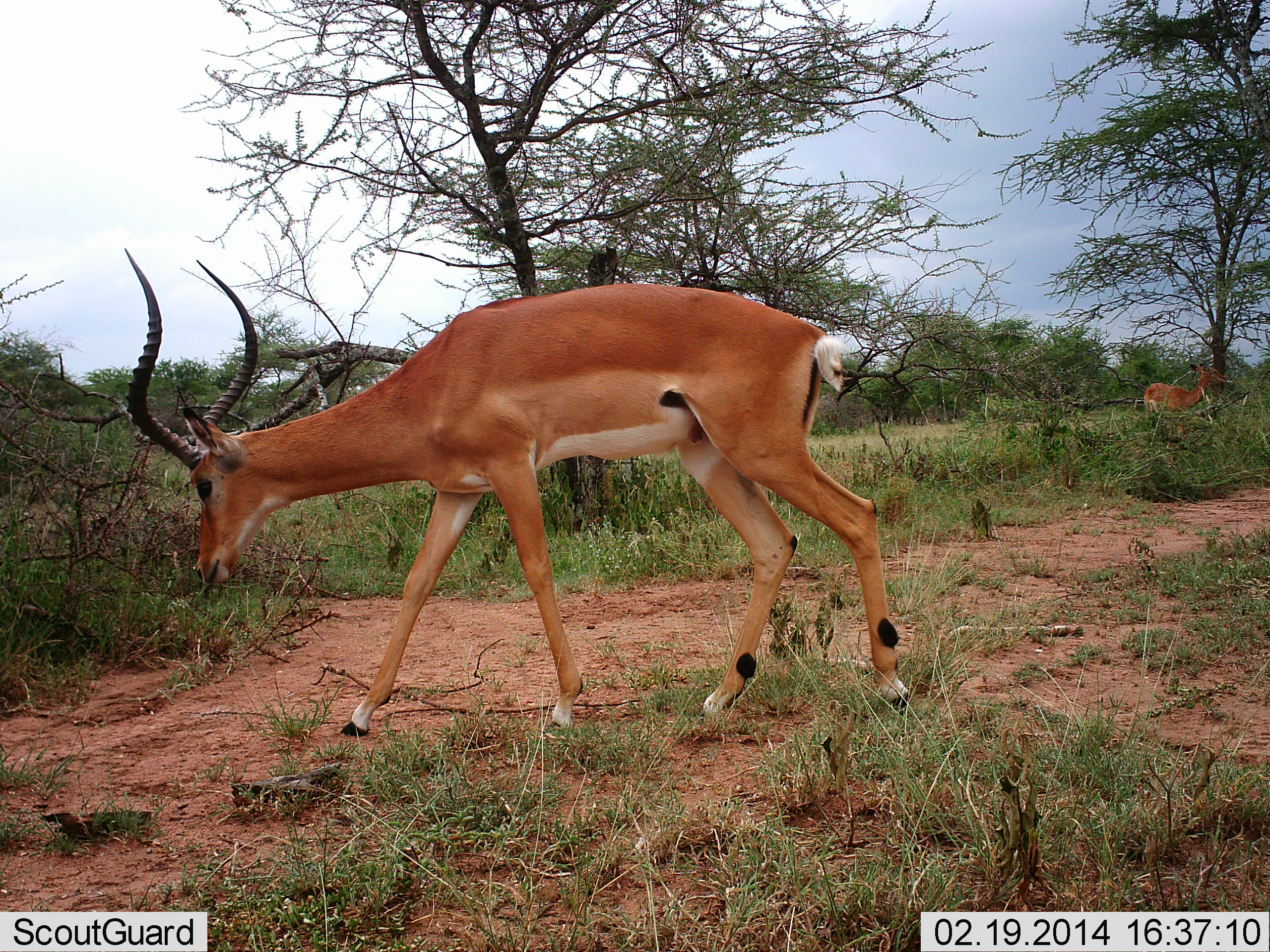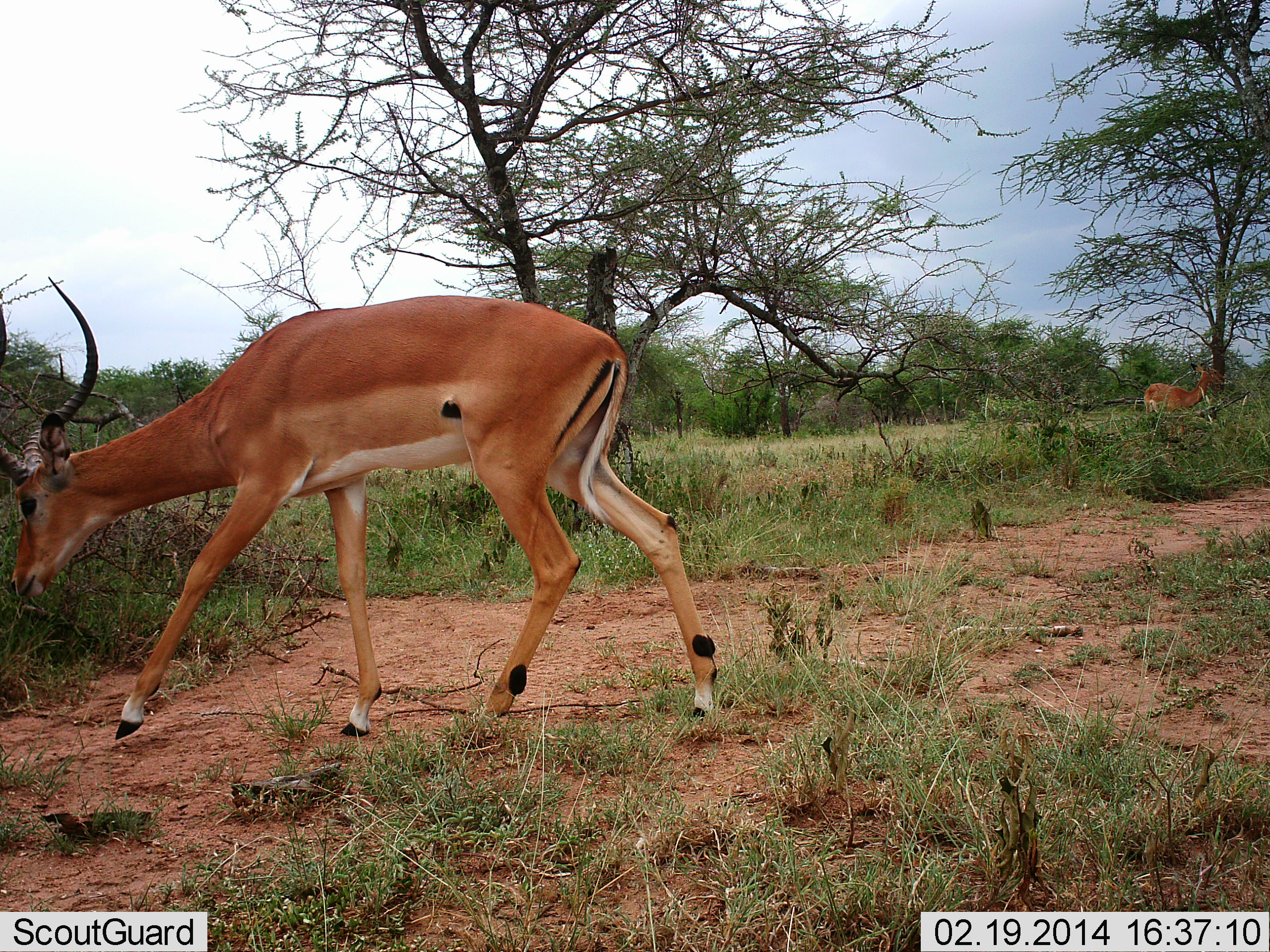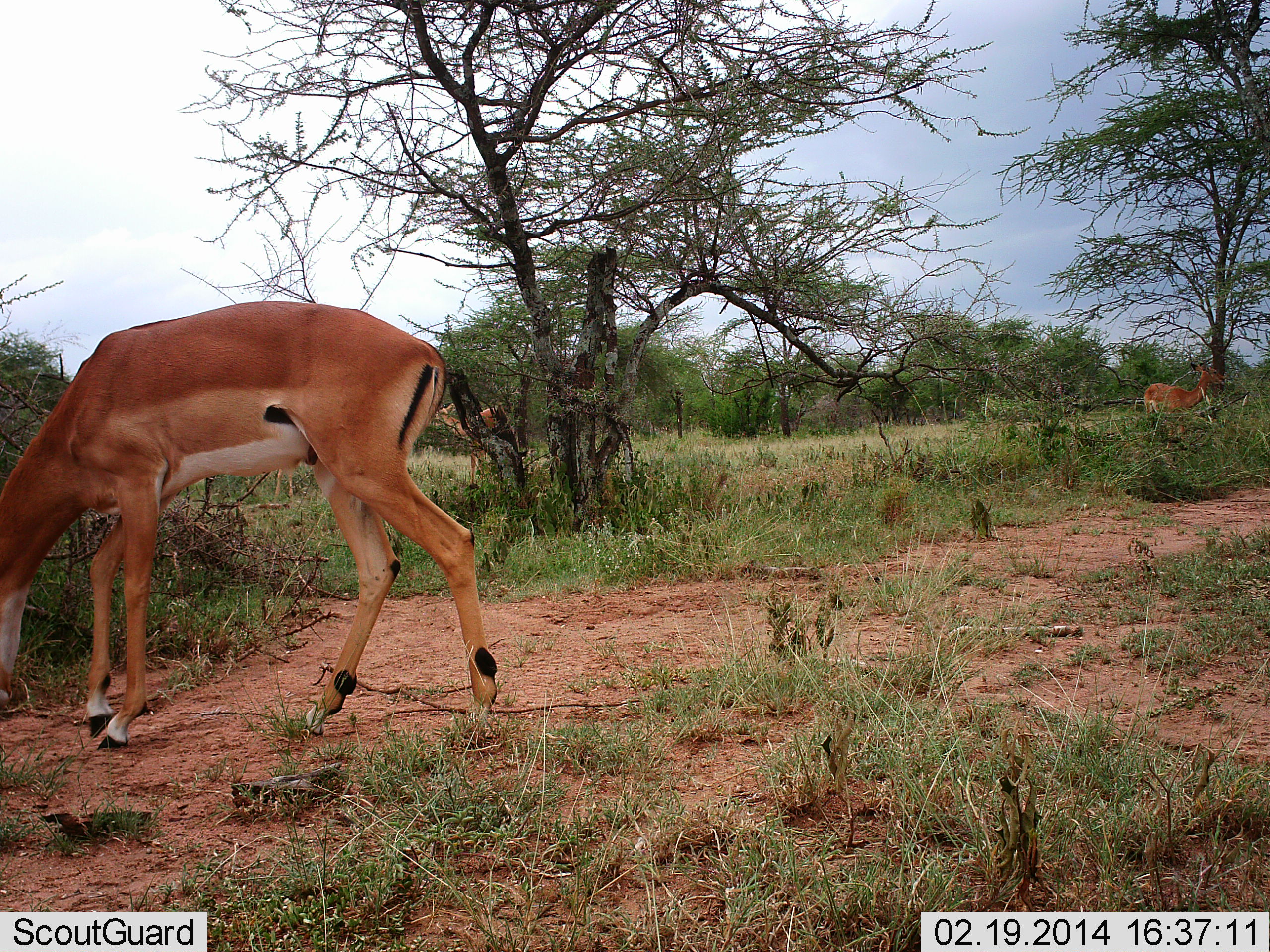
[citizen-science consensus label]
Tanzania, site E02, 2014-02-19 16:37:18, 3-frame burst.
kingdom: Animalia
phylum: Chordata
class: Mammalia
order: Artiodactyla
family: Bovidae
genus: Aepyceros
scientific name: Aepyceros melampus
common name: impala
Impala (Aepyceros melampus), count 2. Behavior (volunteer vote fractions): standing 70%, resting 0%, moving 90%, interacting 0%. Young present (vote fraction): 0%. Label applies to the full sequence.